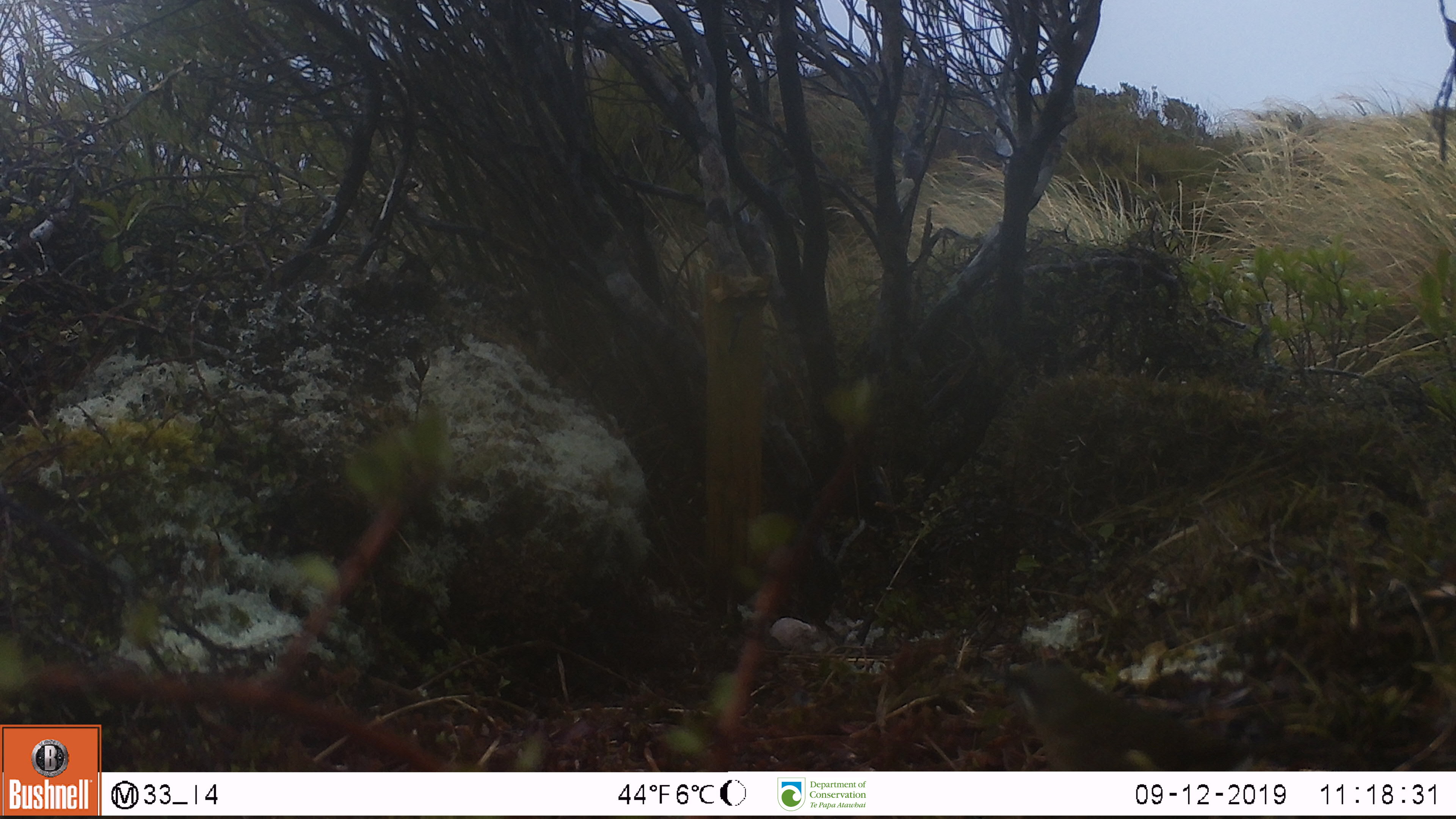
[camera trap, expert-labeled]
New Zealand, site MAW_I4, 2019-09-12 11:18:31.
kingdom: Animalia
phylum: Chordata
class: Aves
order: Passeriformes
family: Meliphagidae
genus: Anthornis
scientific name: Anthornis melanura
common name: new zealand bellbird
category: bellbird